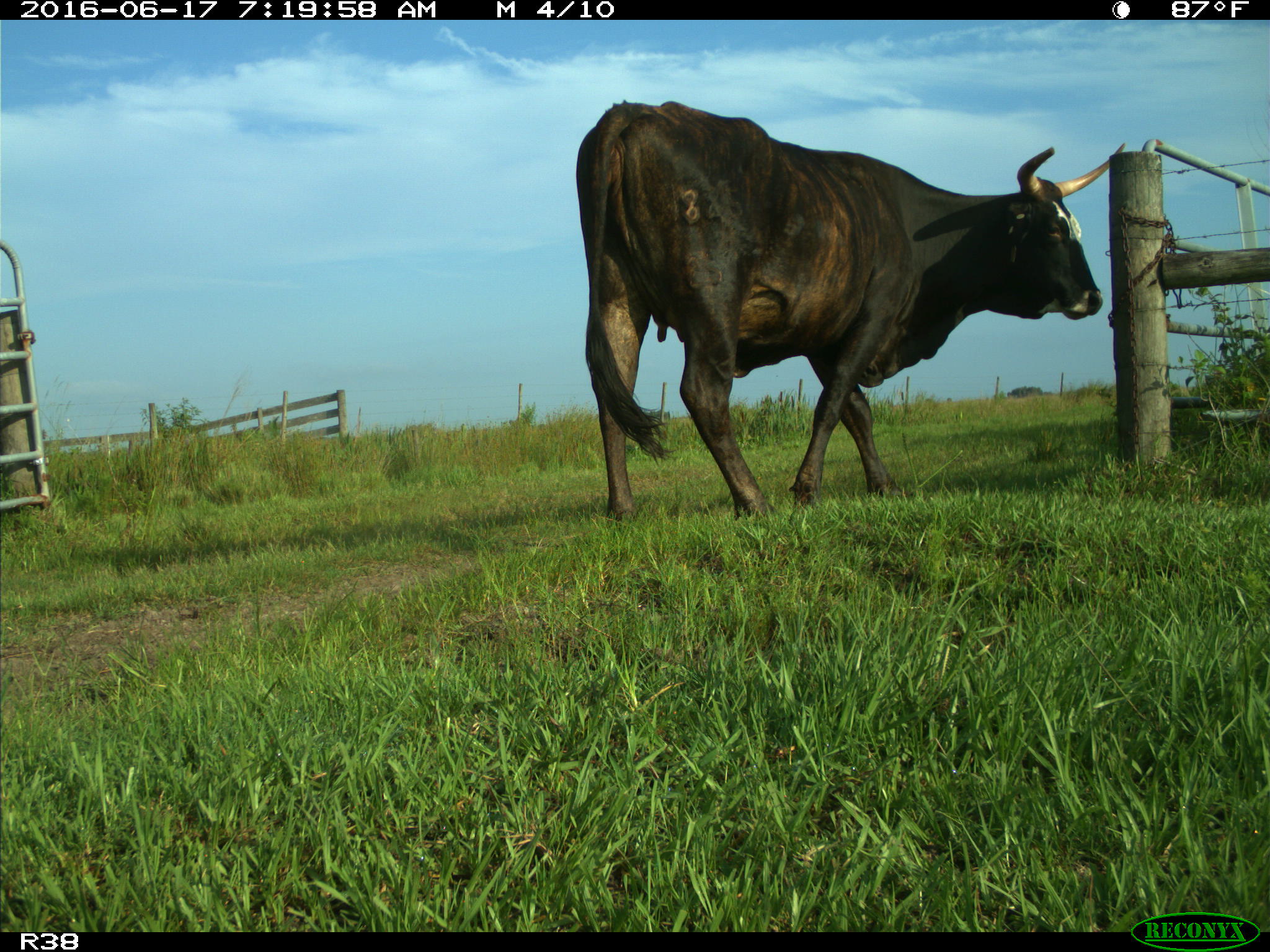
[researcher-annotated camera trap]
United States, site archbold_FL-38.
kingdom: Animalia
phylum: Chordata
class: Mammalia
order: Artiodactyla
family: Bovidae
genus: Bos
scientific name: Bos taurus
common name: domestic cow